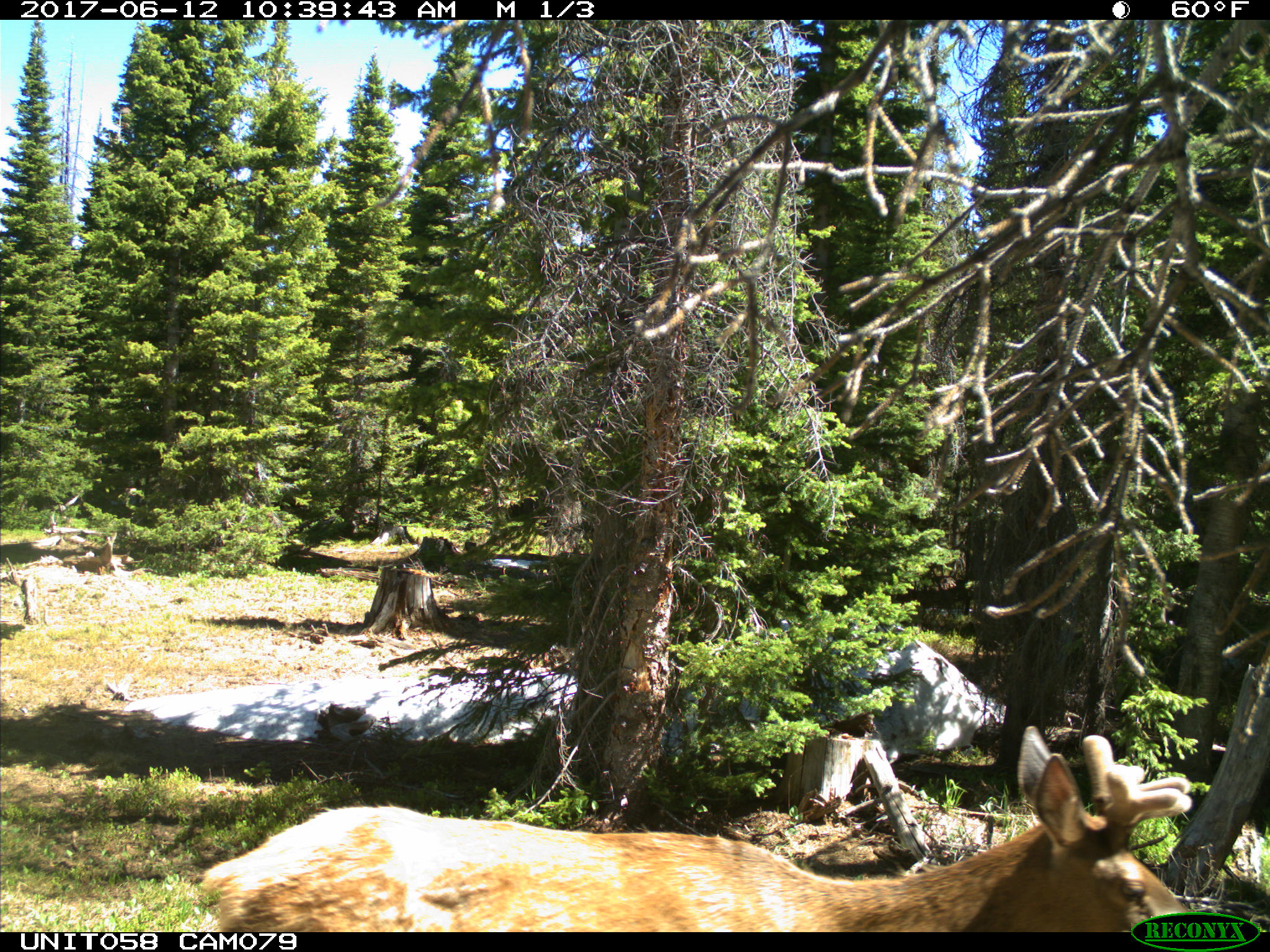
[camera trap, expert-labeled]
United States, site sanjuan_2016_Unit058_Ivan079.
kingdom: Animalia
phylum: Chordata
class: Mammalia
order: Artiodactyla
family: Cervidae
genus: Cervus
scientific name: Cervus elaphus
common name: red deer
Cervus elaphus (red deer).